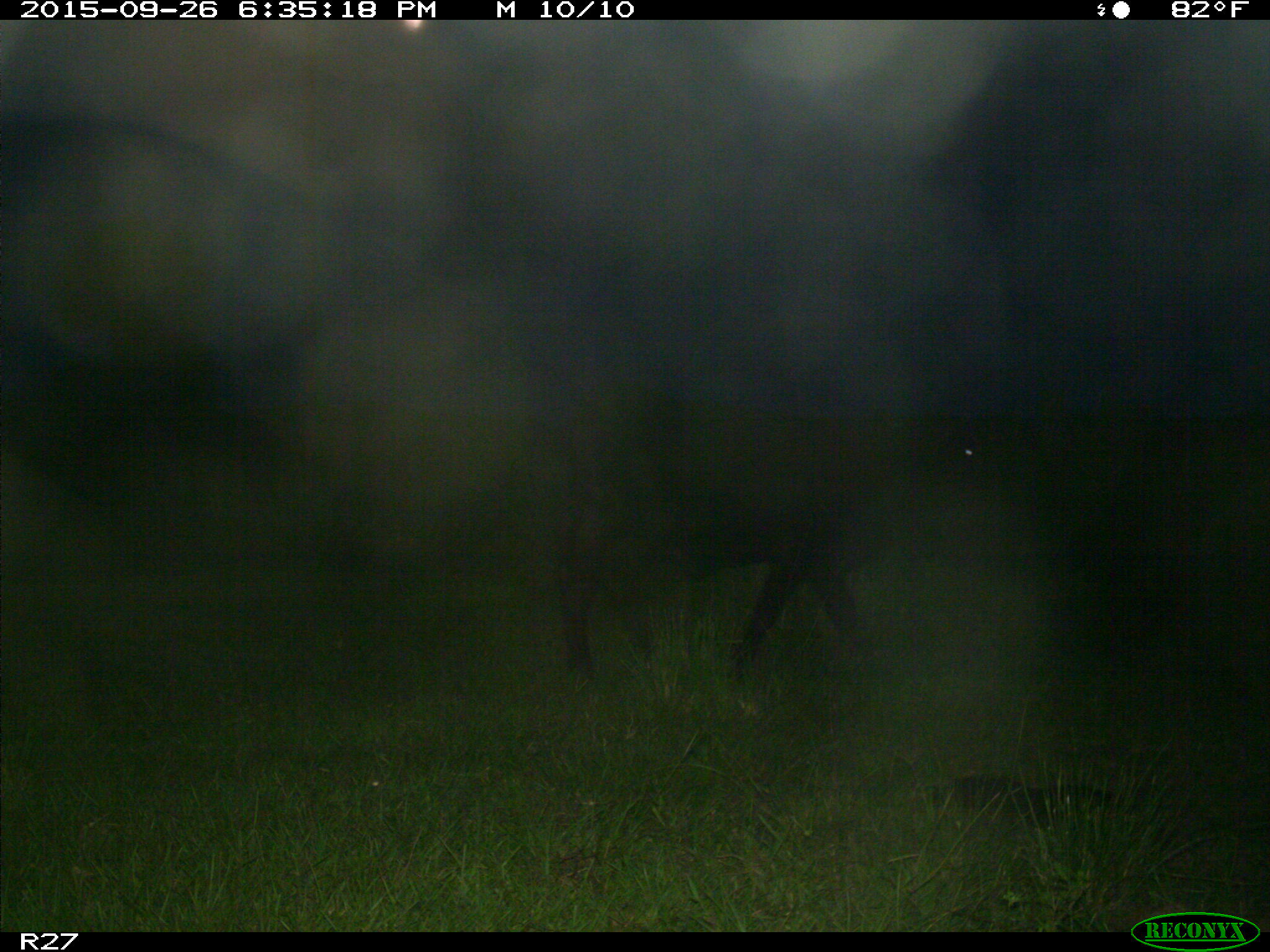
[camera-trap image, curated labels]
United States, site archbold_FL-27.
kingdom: Animalia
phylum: Chordata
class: Mammalia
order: Artiodactyla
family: Bovidae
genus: Bos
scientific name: Bos taurus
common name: domestic cow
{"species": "Bos taurus (domestic cow)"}